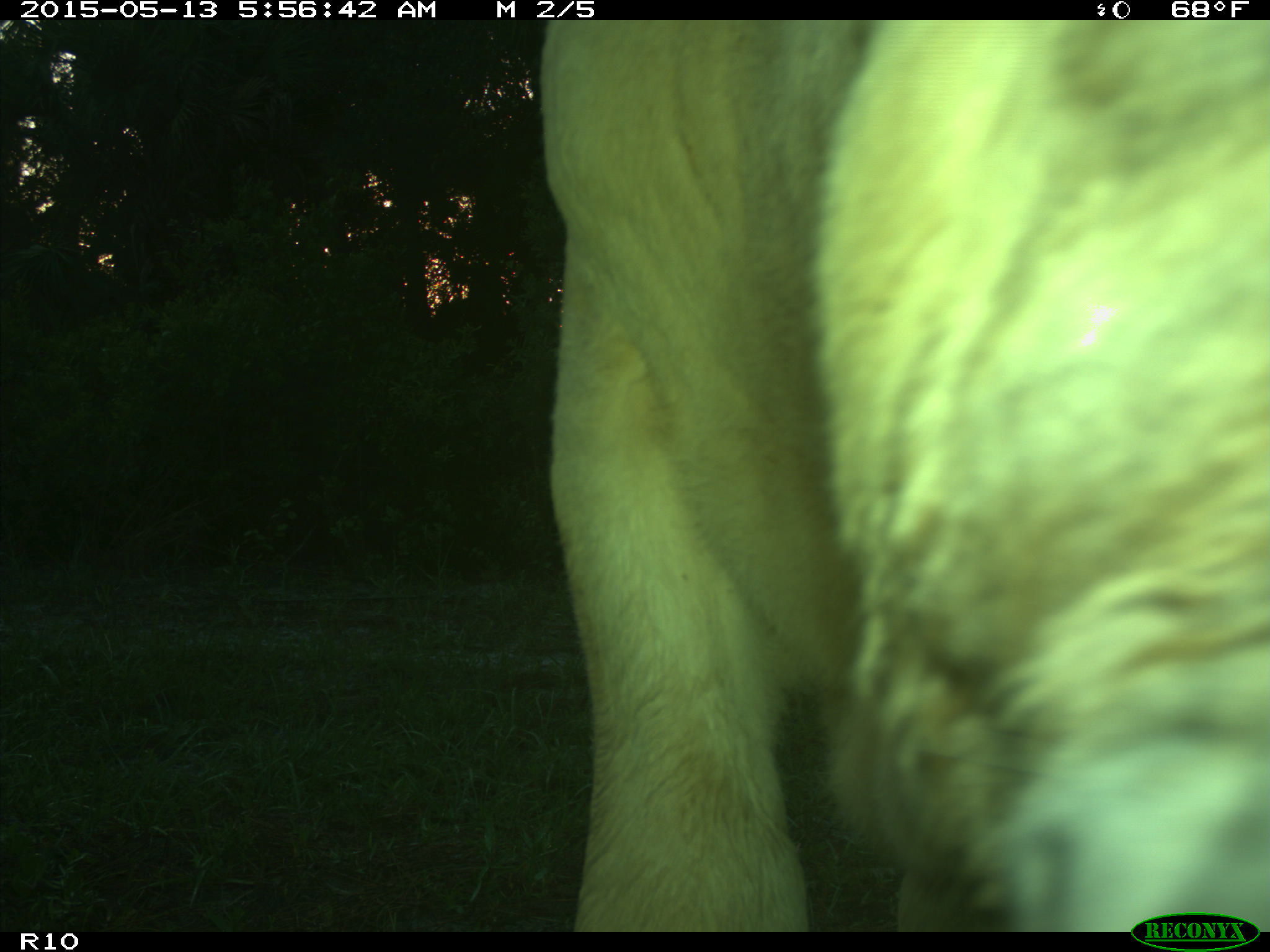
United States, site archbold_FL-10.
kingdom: Animalia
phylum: Chordata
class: Mammalia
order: Artiodactyla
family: Bovidae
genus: Bos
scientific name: Bos taurus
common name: domestic cow